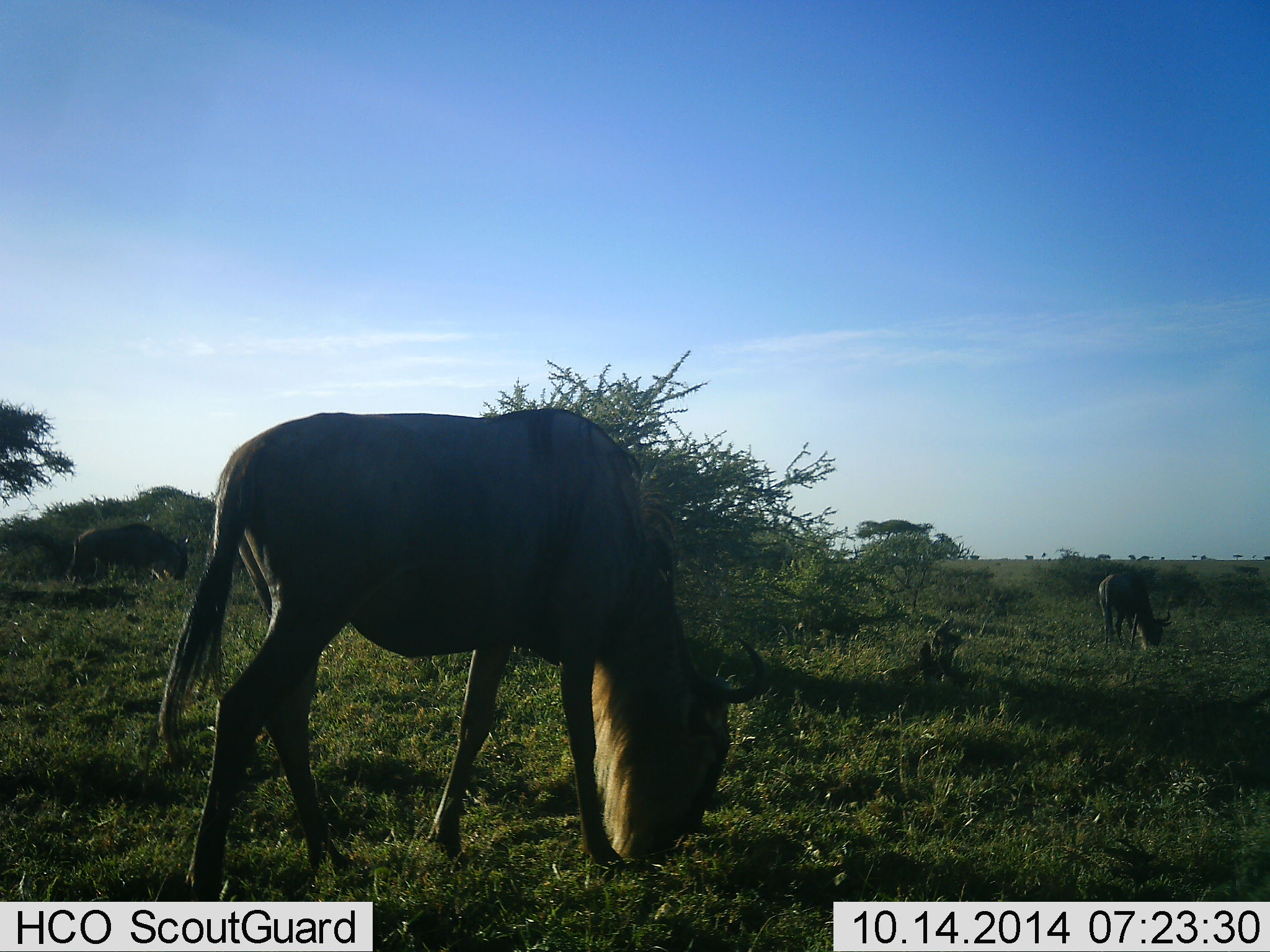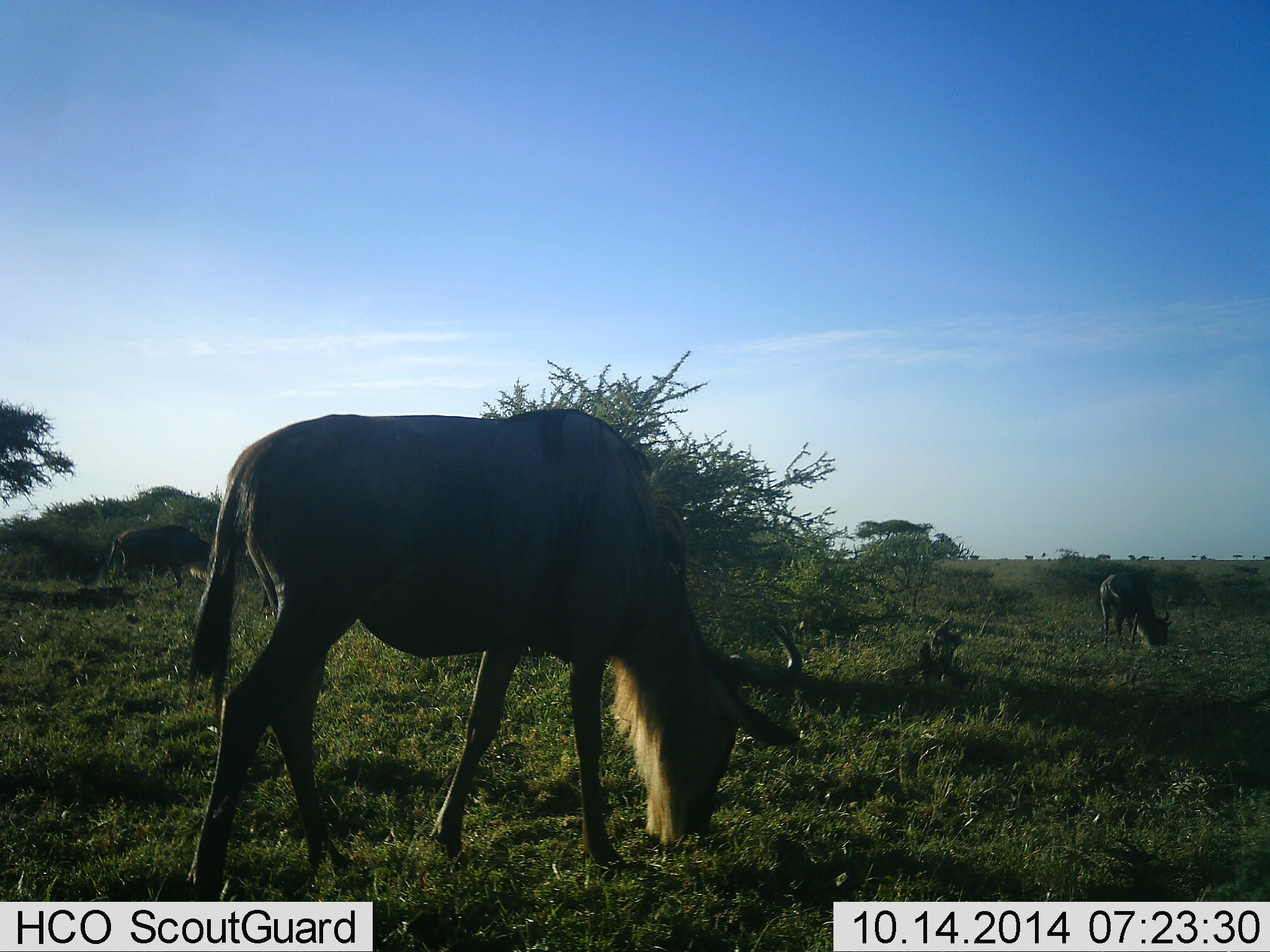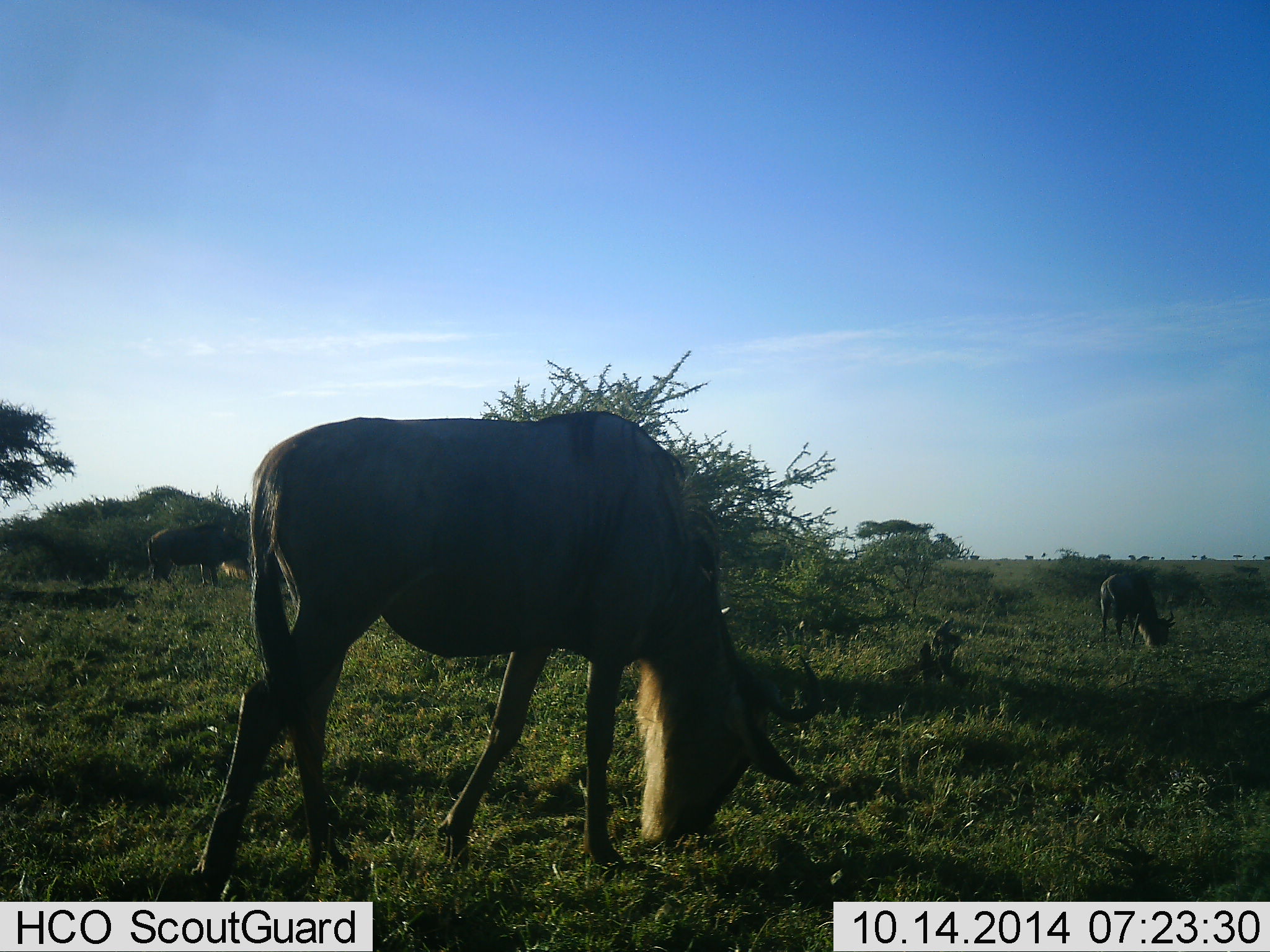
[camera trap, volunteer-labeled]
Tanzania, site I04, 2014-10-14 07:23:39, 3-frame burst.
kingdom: Animalia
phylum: Chordata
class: Mammalia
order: Artiodactyla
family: Bovidae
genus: Connochaetes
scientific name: Connochaetes taurinus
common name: blue wildebeest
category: wildebeest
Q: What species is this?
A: Wildebeest (blue wildebeest) (Connochaetes taurinus).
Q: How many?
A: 3.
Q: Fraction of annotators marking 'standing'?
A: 30%.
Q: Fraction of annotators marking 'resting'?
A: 0%.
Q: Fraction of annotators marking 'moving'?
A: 20%.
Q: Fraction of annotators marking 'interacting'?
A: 0%.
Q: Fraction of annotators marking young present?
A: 10%.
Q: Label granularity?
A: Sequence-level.